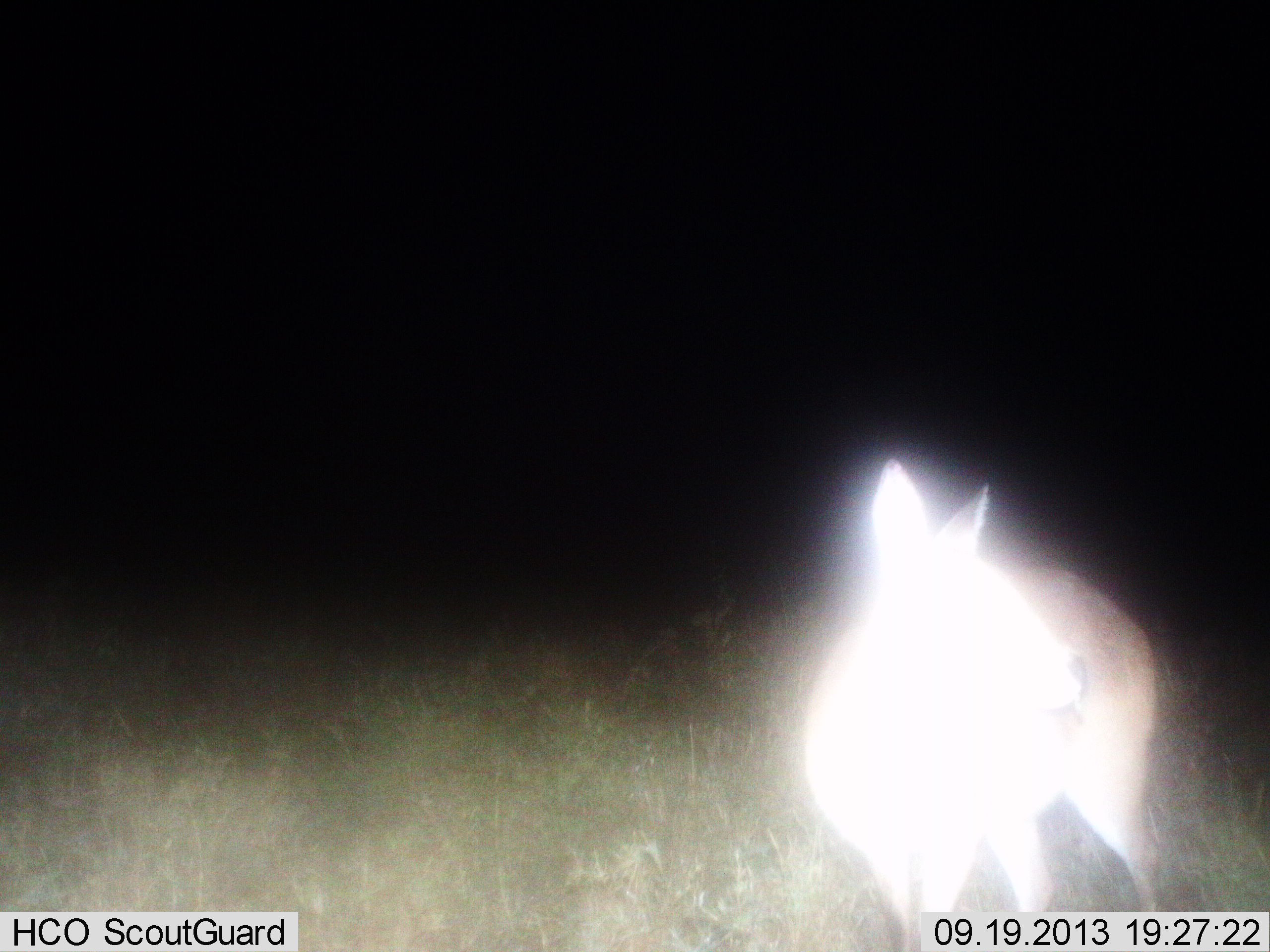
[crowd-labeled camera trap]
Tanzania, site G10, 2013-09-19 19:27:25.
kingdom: Animalia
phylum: Chordata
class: Mammalia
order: Artiodactyla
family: Bovidae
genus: Redunca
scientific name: Redunca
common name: reedbuck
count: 1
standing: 100%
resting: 0%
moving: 0%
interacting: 0%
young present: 7%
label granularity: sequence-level